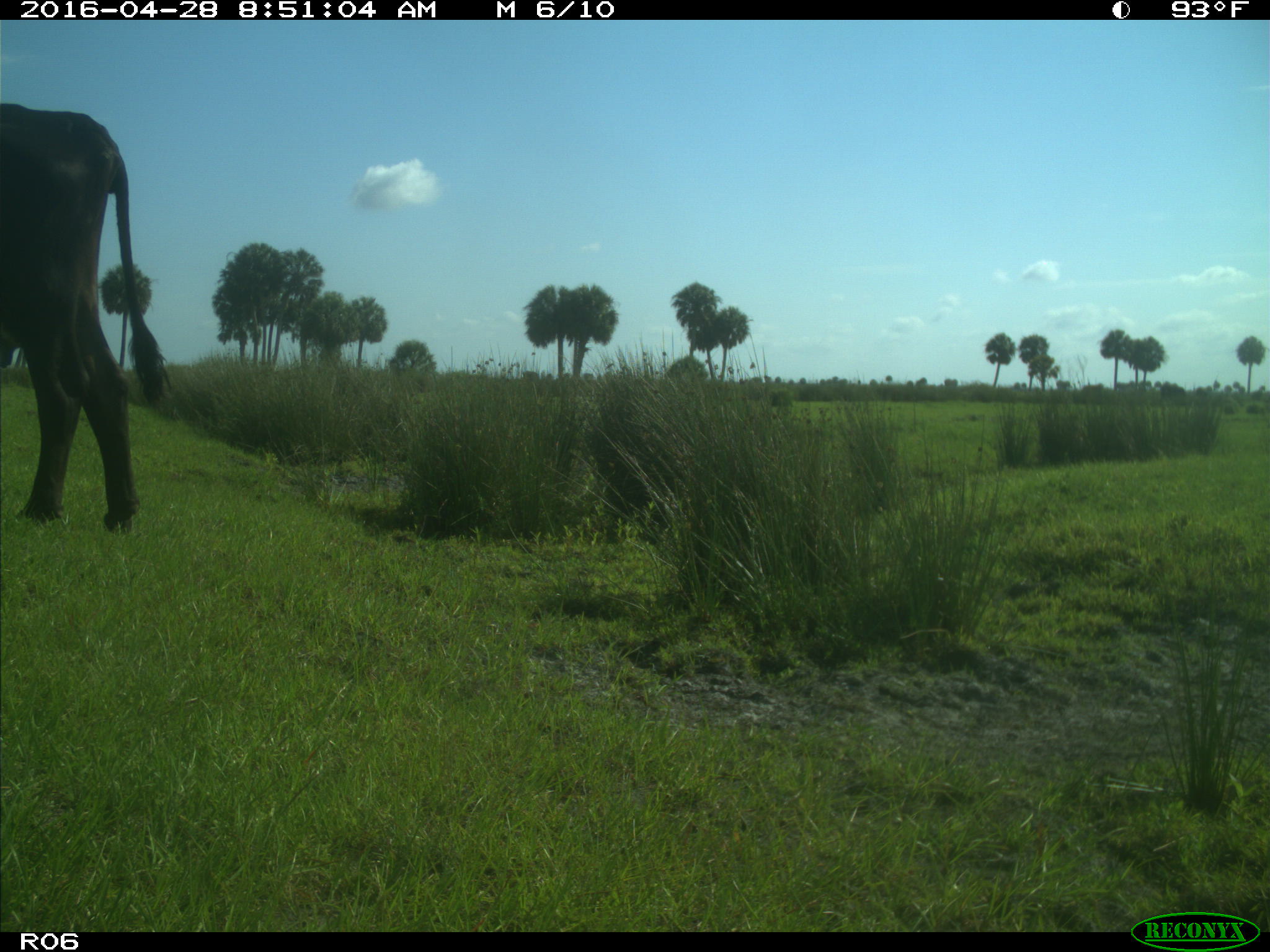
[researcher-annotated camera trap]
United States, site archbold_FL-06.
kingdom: Animalia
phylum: Chordata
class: Mammalia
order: Artiodactyla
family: Bovidae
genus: Bos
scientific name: Bos taurus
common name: domestic cow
Bos taurus (domestic cow).